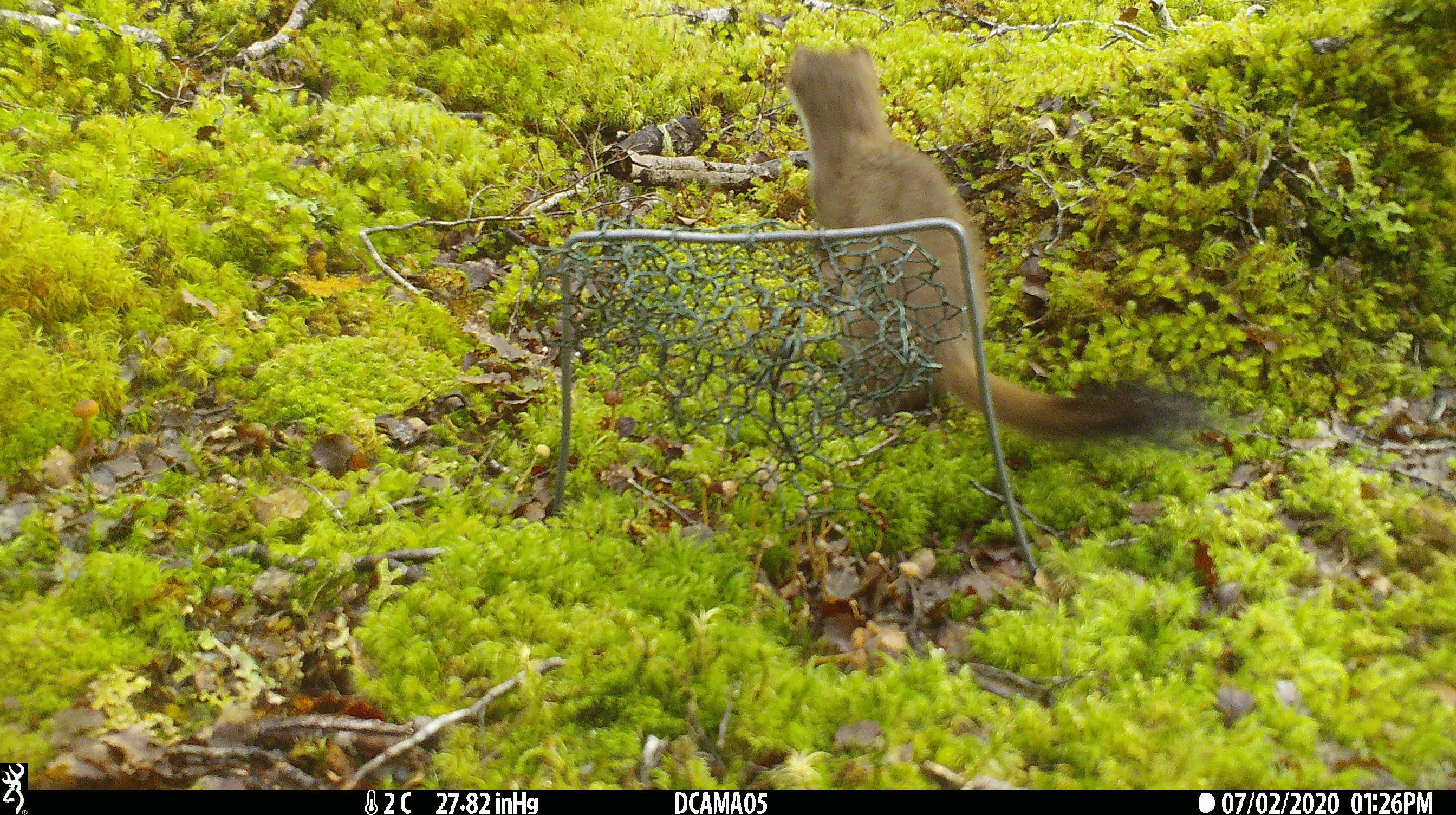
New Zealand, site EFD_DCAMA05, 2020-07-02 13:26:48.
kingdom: Animalia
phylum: Chordata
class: Mammalia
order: Carnivora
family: Mustelidae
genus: Mustela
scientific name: Mustela erminea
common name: stoat